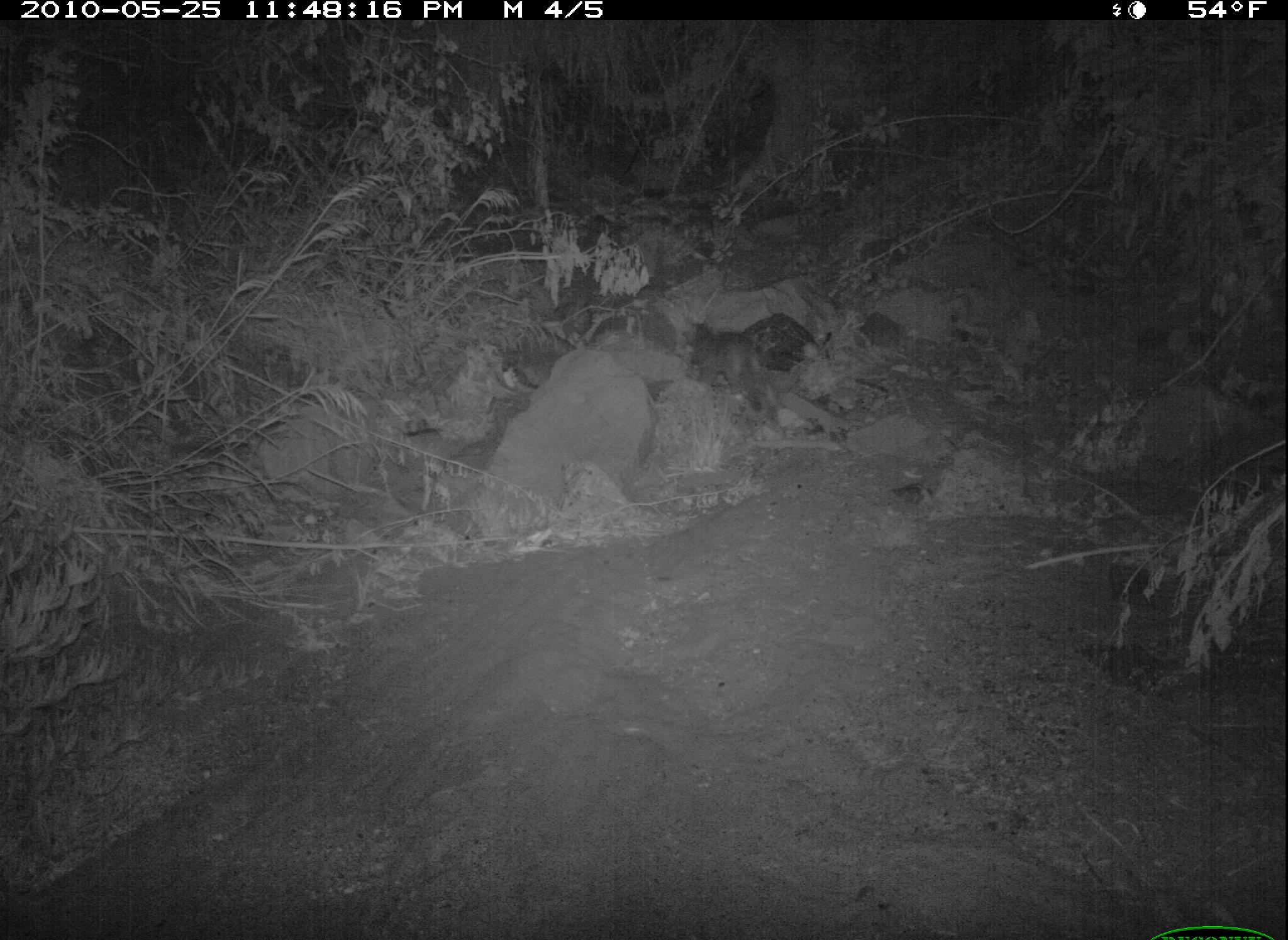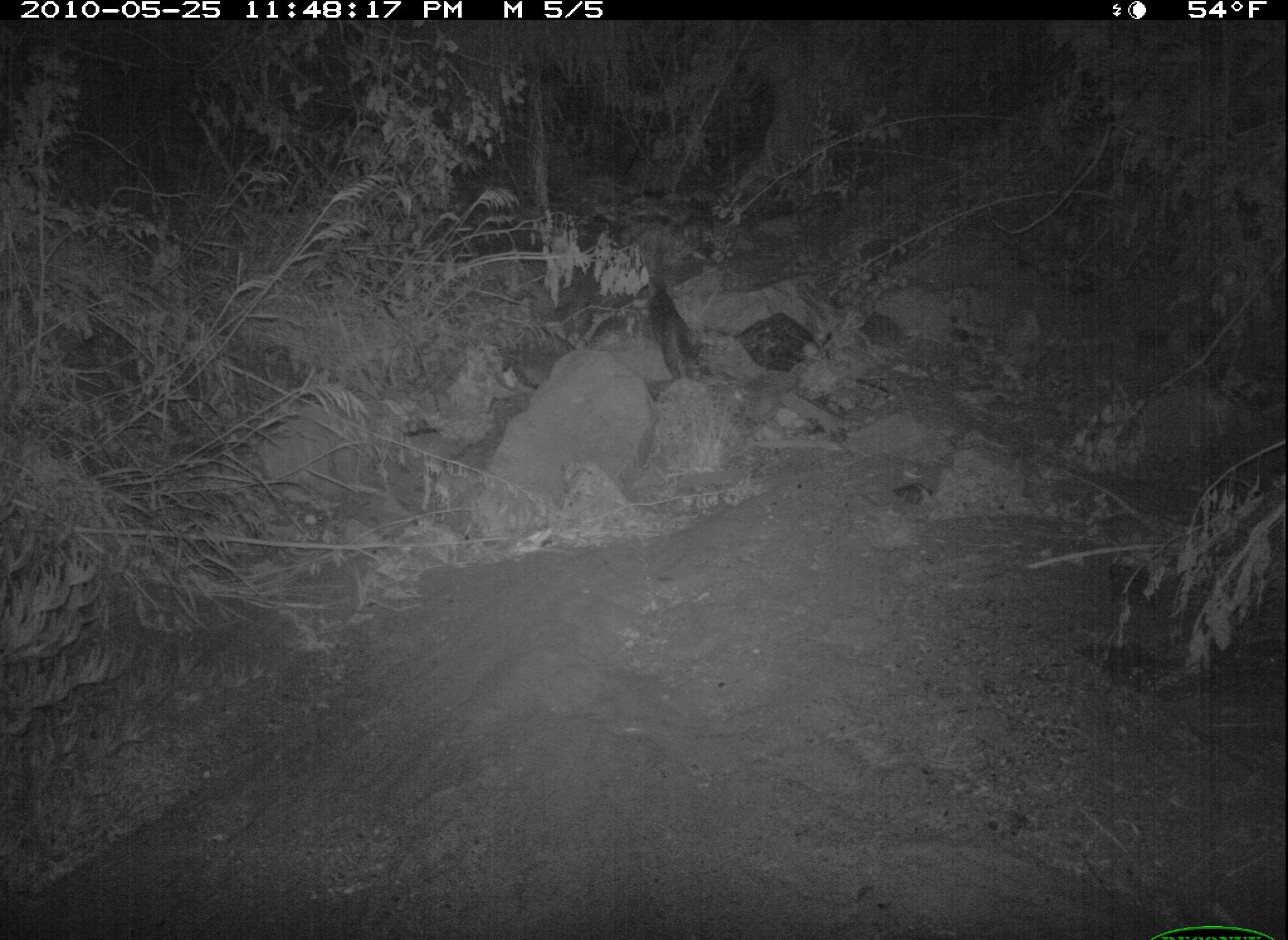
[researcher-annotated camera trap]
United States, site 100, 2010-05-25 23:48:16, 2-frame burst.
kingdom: Animalia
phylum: Chordata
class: Mammalia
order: Carnivora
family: Felidae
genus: Felis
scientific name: Felis catus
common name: cat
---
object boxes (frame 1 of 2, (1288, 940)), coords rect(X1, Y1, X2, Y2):
cat: rect(686, 319, 818, 441)